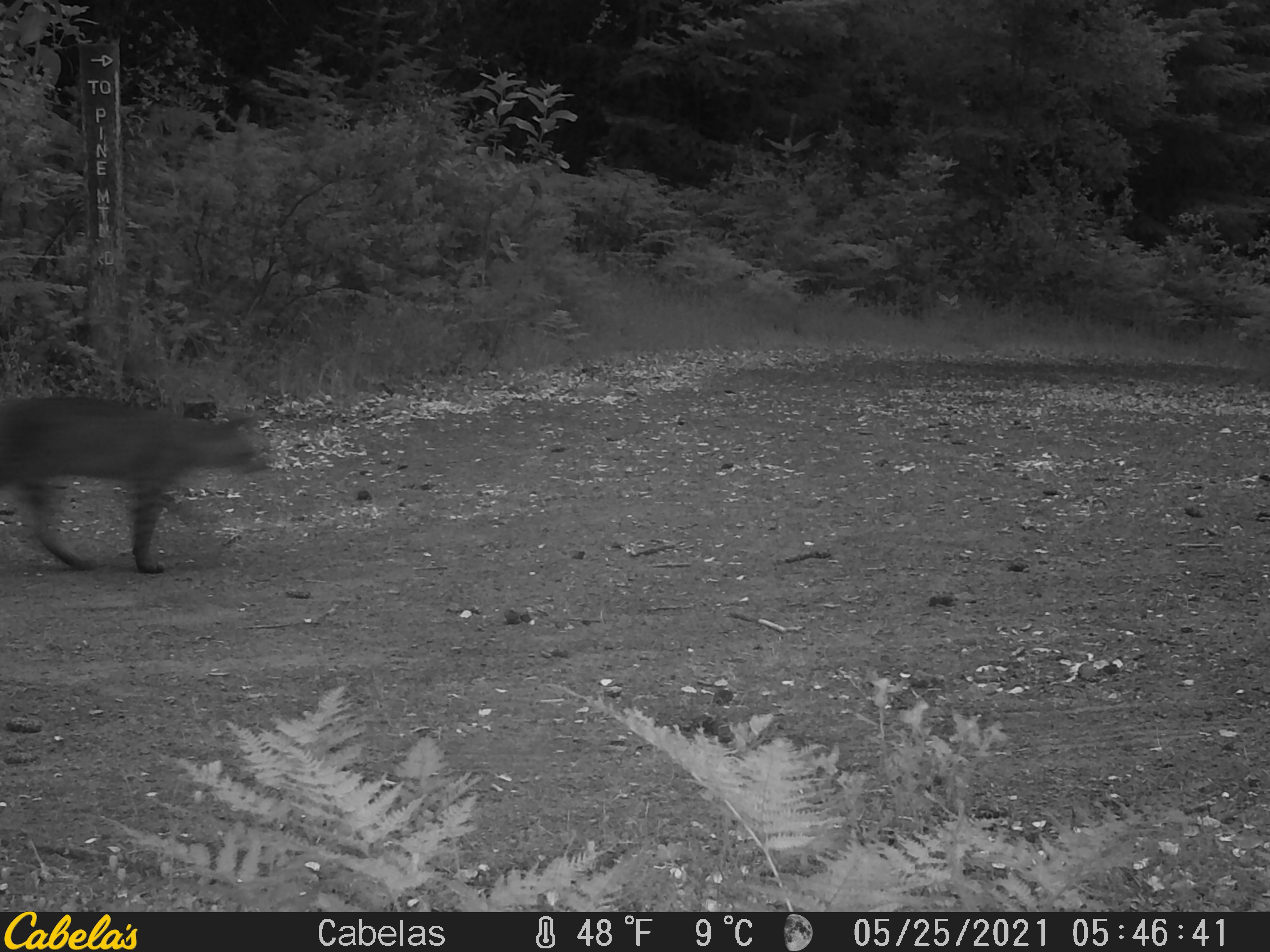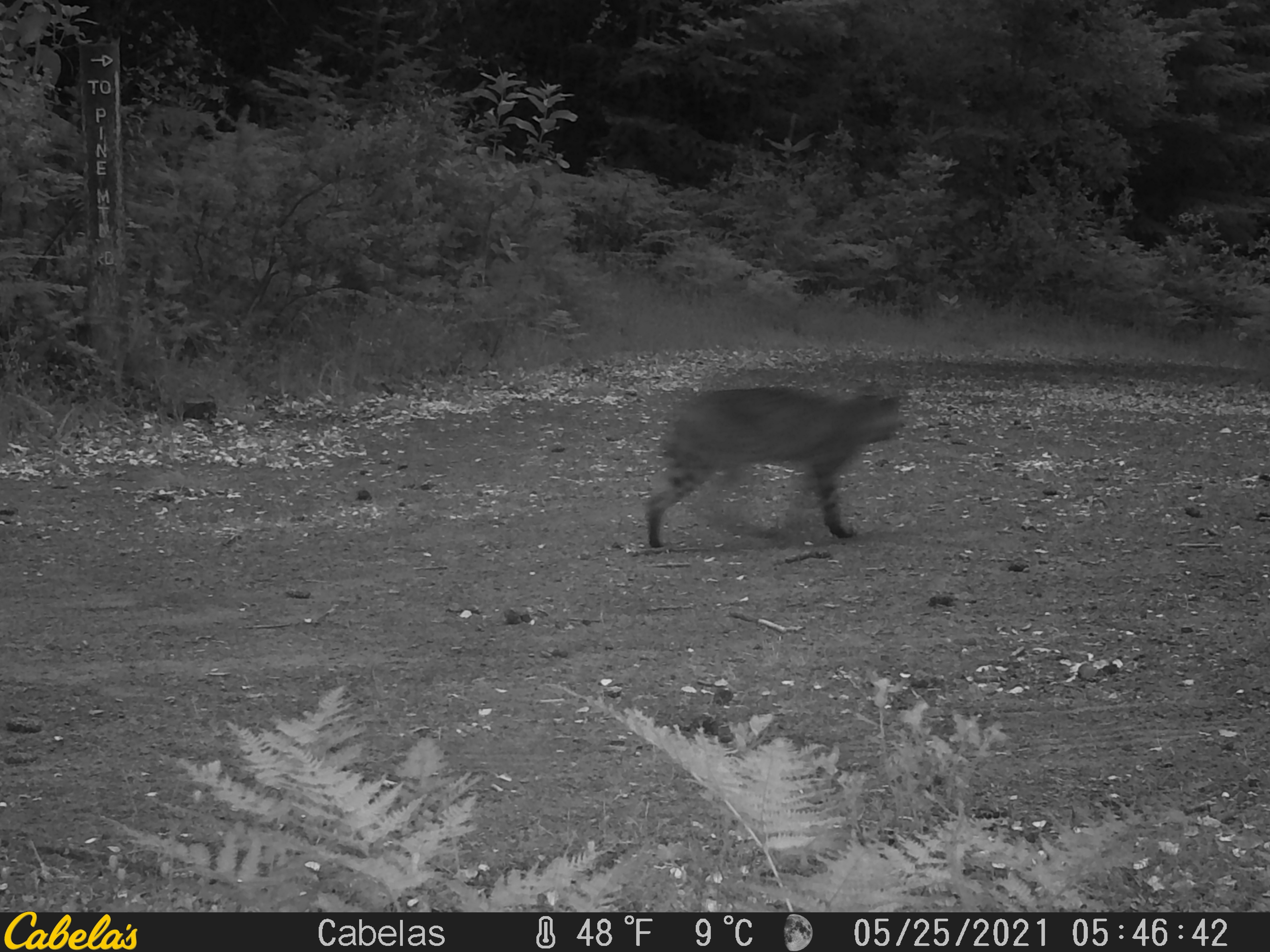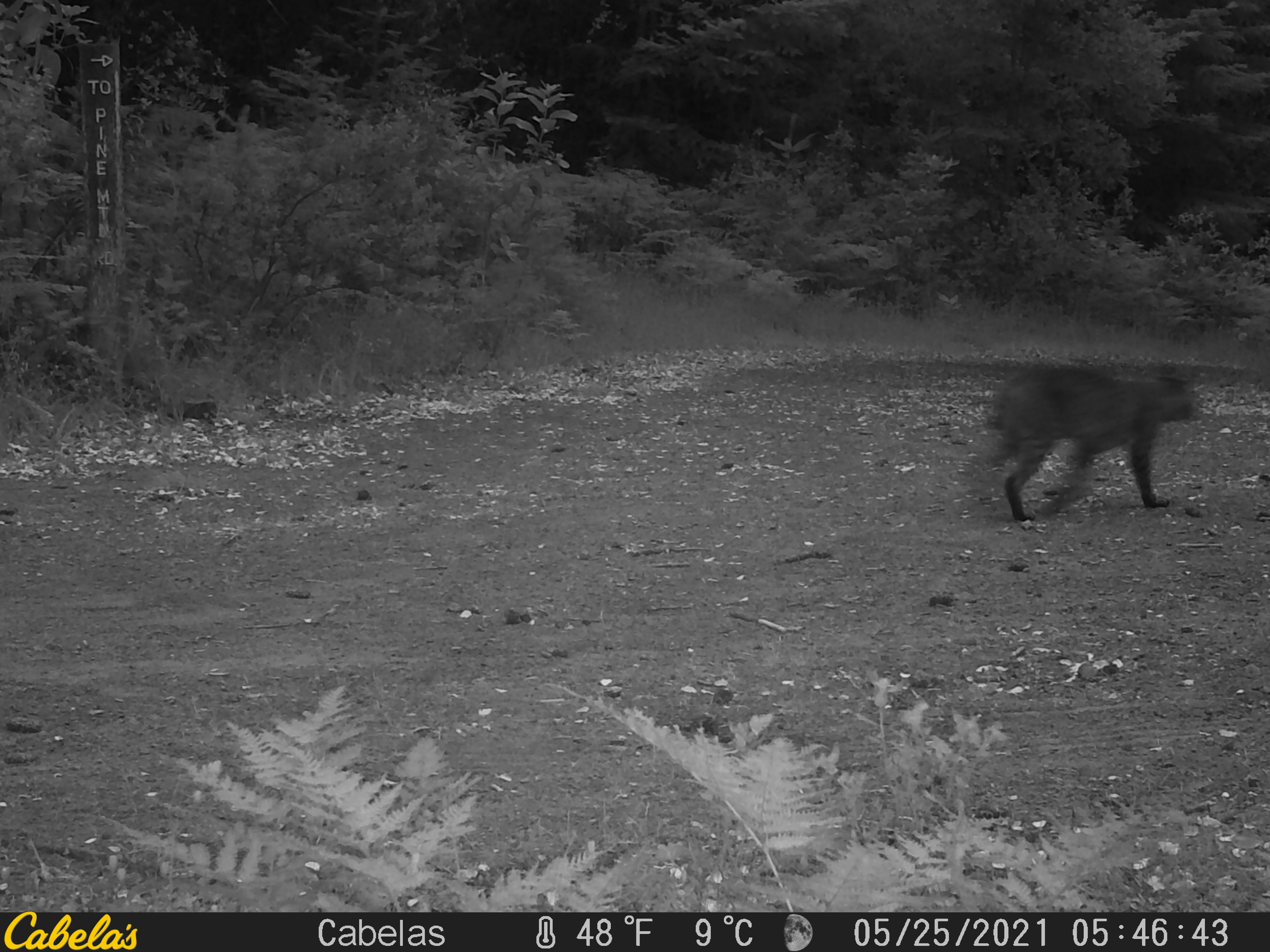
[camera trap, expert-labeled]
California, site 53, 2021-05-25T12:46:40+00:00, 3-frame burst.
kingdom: Animalia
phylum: Chordata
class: Mammalia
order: Carnivora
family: Felidae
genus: Lynx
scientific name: Lynx rufus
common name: bobcat